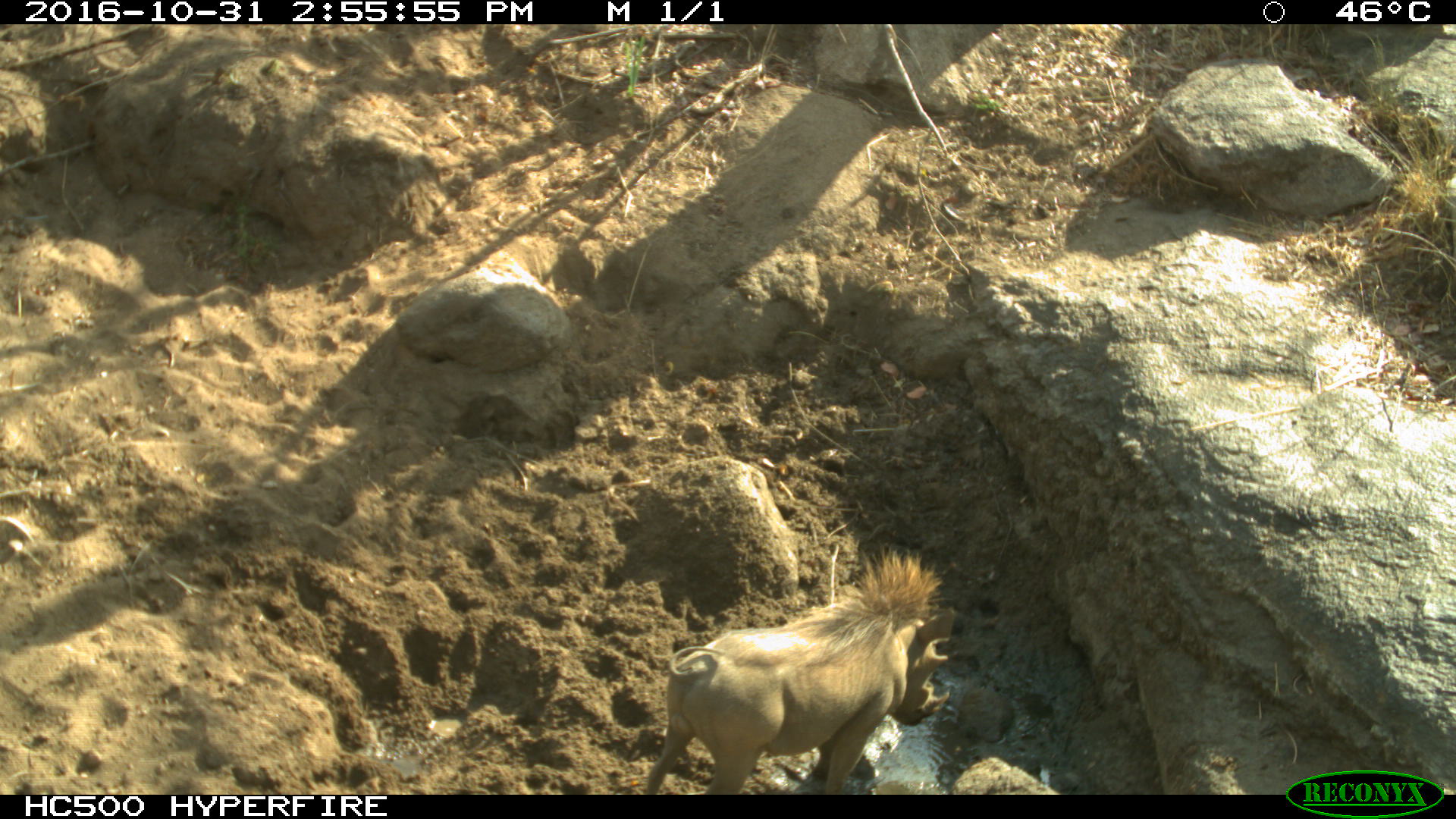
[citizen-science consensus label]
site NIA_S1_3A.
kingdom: Animalia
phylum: Chordata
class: Mammalia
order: Artiodactyla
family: Suidae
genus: Phacochoerus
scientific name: Phacochoerus africanus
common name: warthog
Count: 1.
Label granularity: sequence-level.